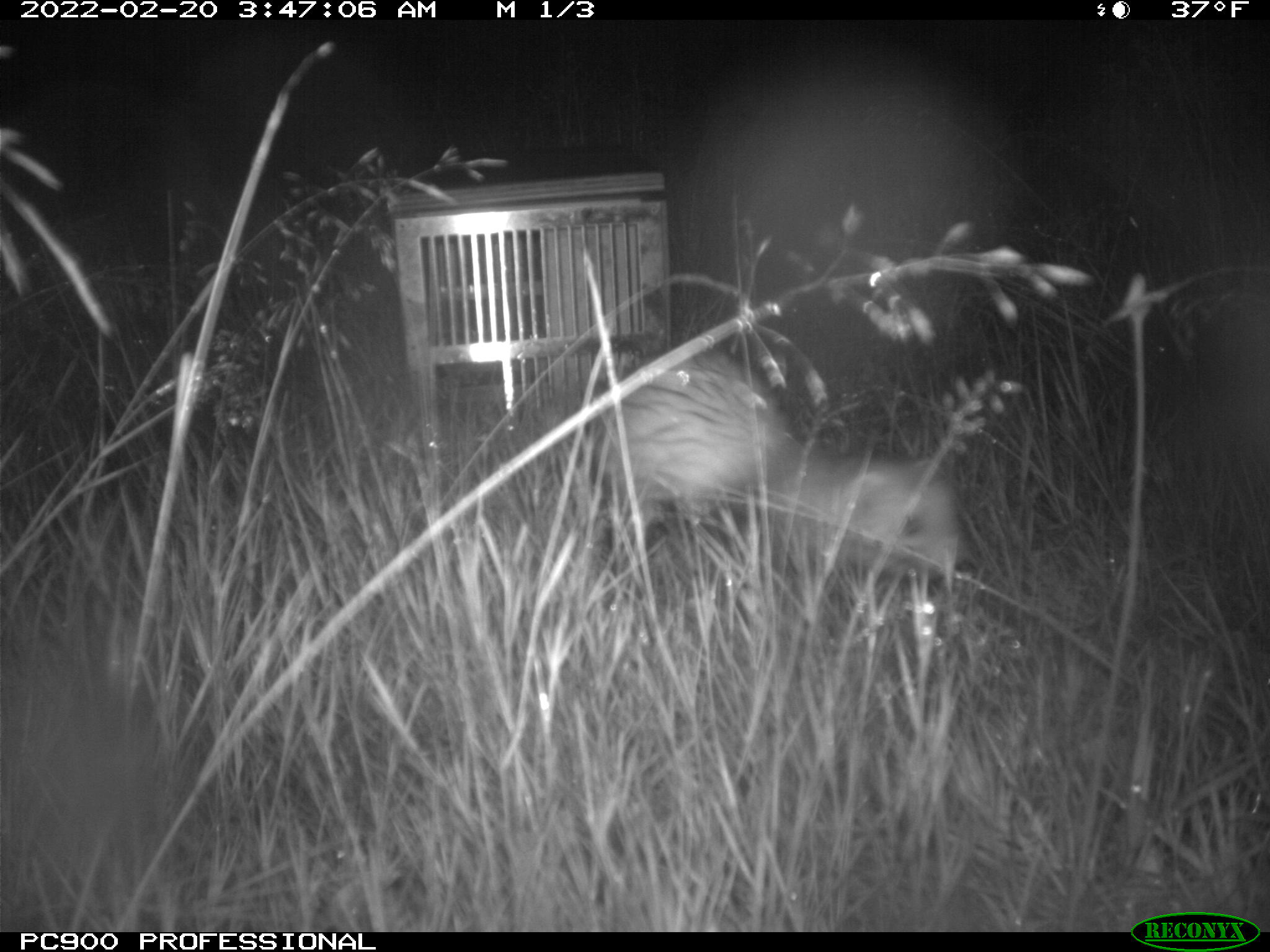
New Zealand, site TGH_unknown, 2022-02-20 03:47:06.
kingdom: Animalia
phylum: Chordata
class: Mammalia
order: Carnivora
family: Mustelidae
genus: Mustela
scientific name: Mustela furo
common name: ferret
Ferret (Mustela furo).